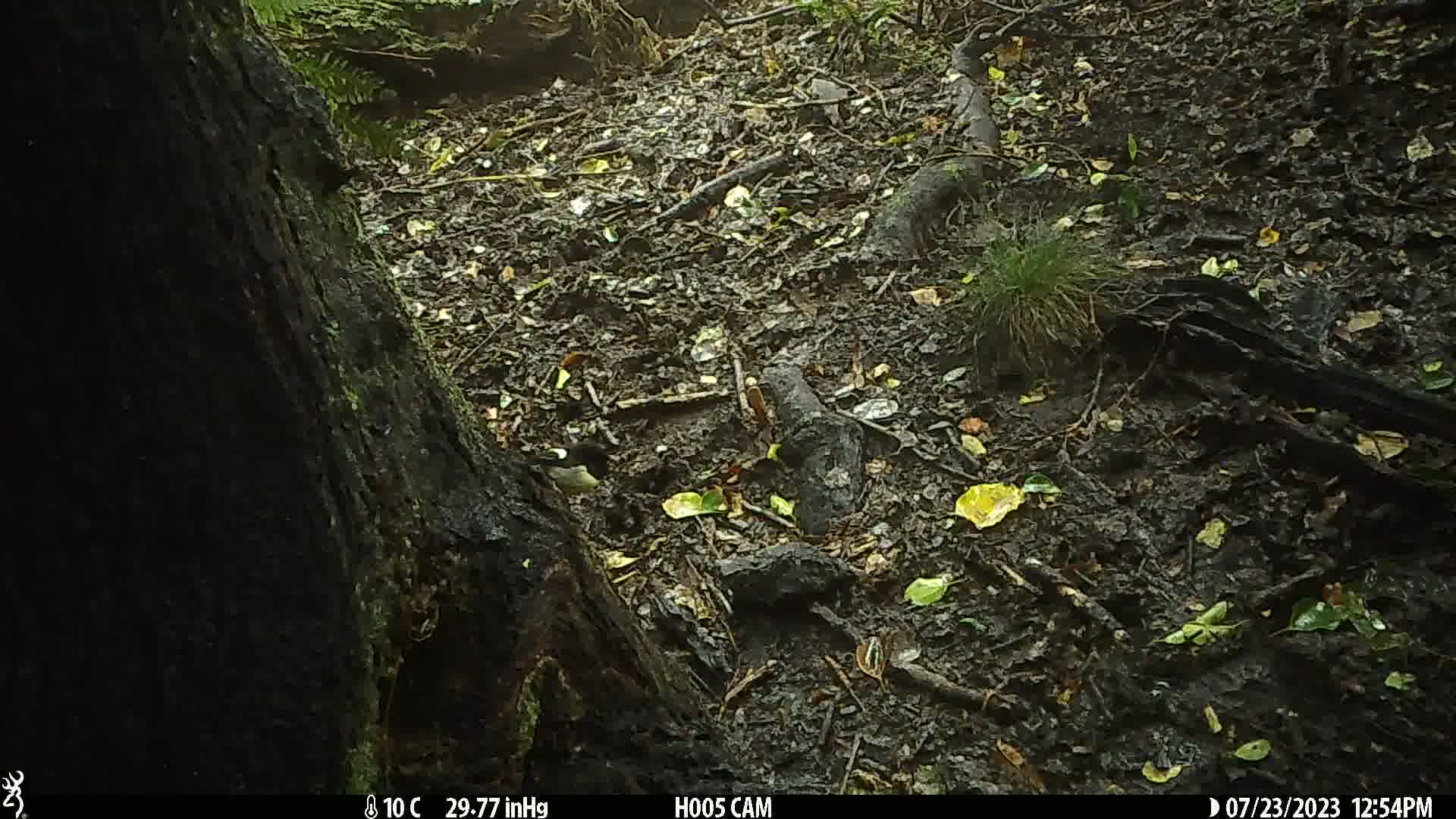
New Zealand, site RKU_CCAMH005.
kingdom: Animalia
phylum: Chordata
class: Aves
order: Passeriformes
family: Petroicidae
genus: Petroica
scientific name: Petroica macrocephala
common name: tomtit